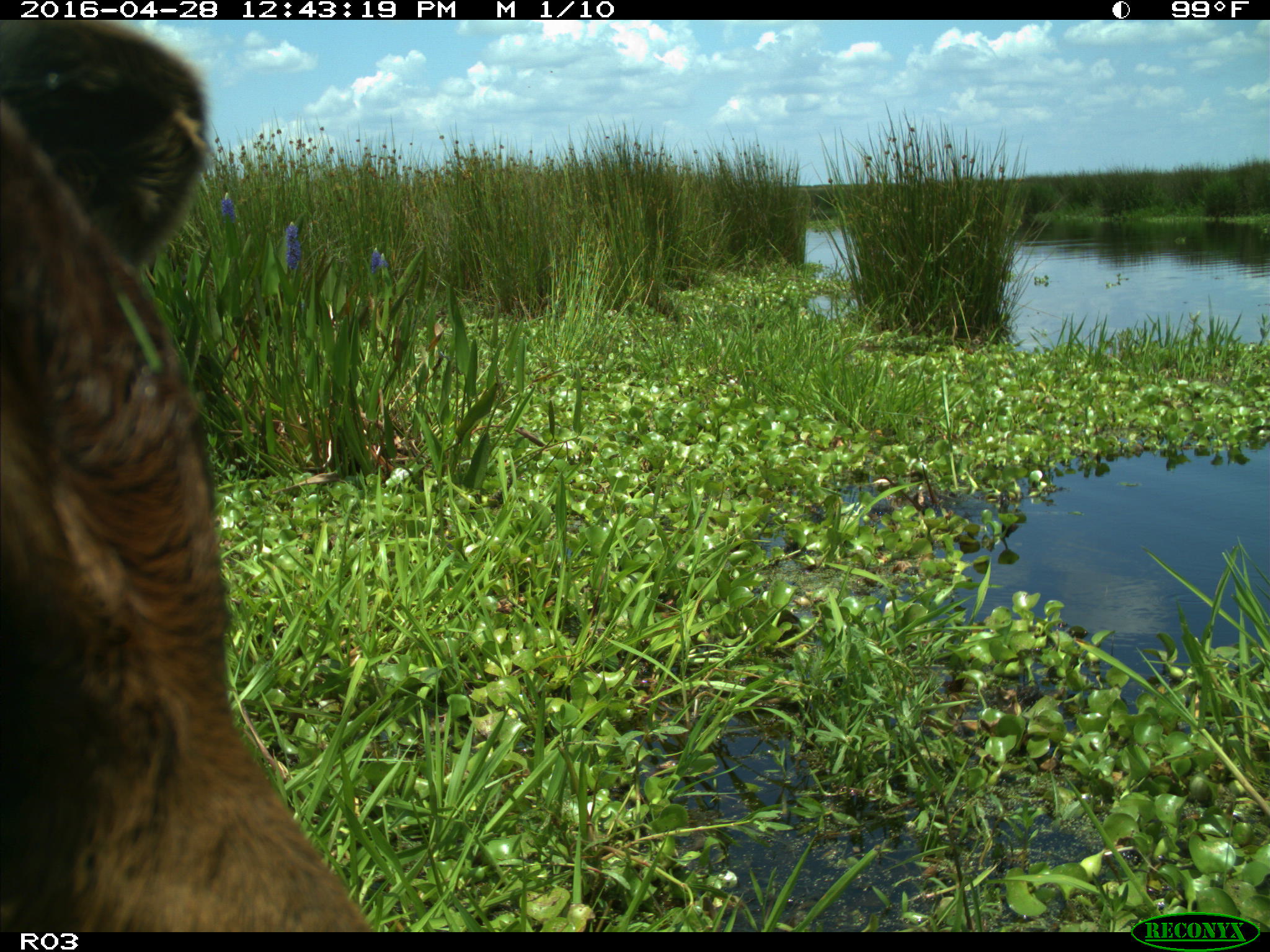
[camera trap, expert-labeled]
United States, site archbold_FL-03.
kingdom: Animalia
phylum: Chordata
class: Mammalia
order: Artiodactyla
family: Bovidae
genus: Bos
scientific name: Bos taurus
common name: domestic cow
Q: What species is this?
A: Bos taurus (domestic cow).